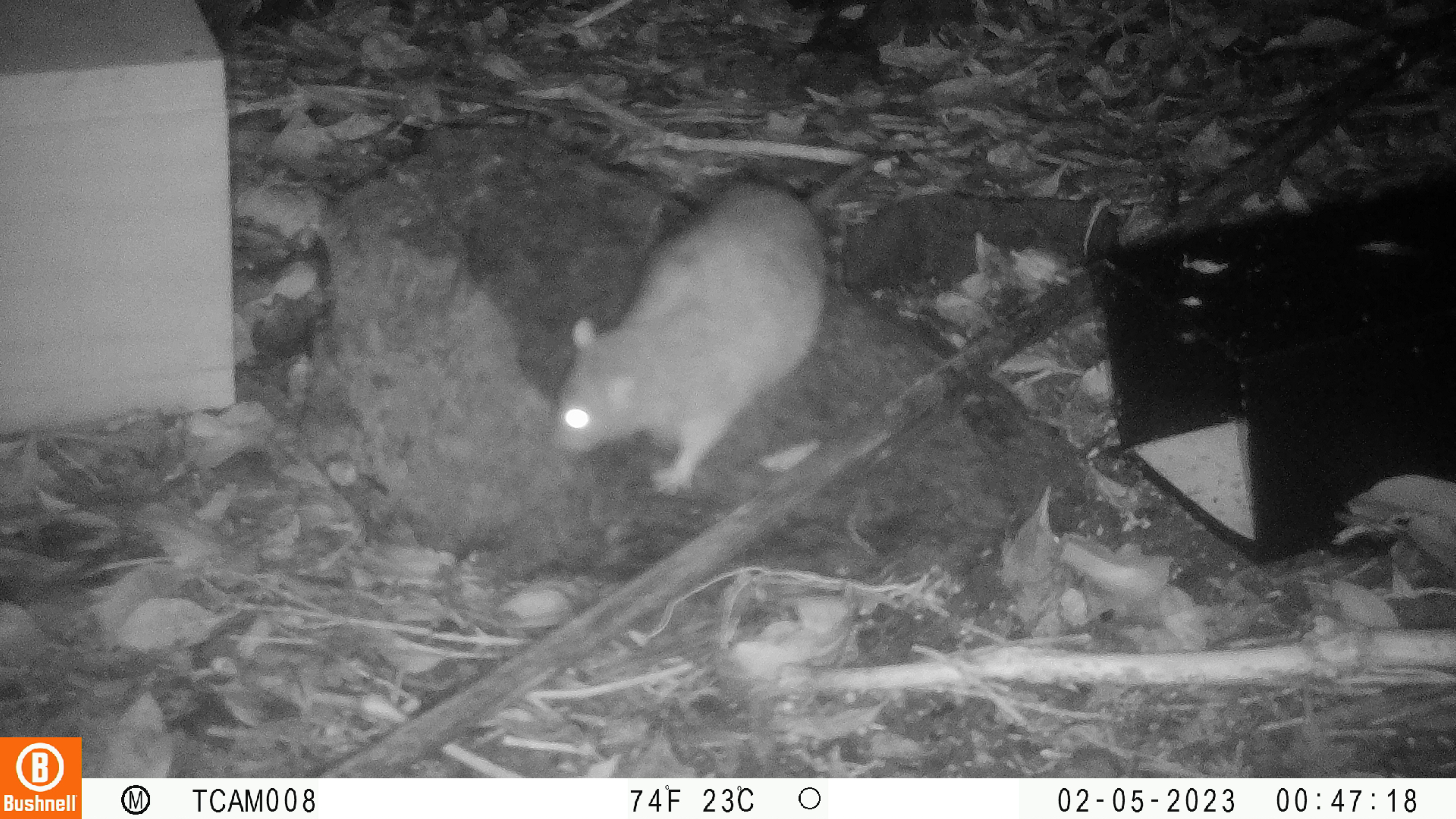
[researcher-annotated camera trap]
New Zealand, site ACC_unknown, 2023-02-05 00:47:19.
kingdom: Animalia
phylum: Chordata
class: Mammalia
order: Rodentia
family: Muridae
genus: Rattus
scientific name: Rattus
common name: rat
Rat (Rattus).